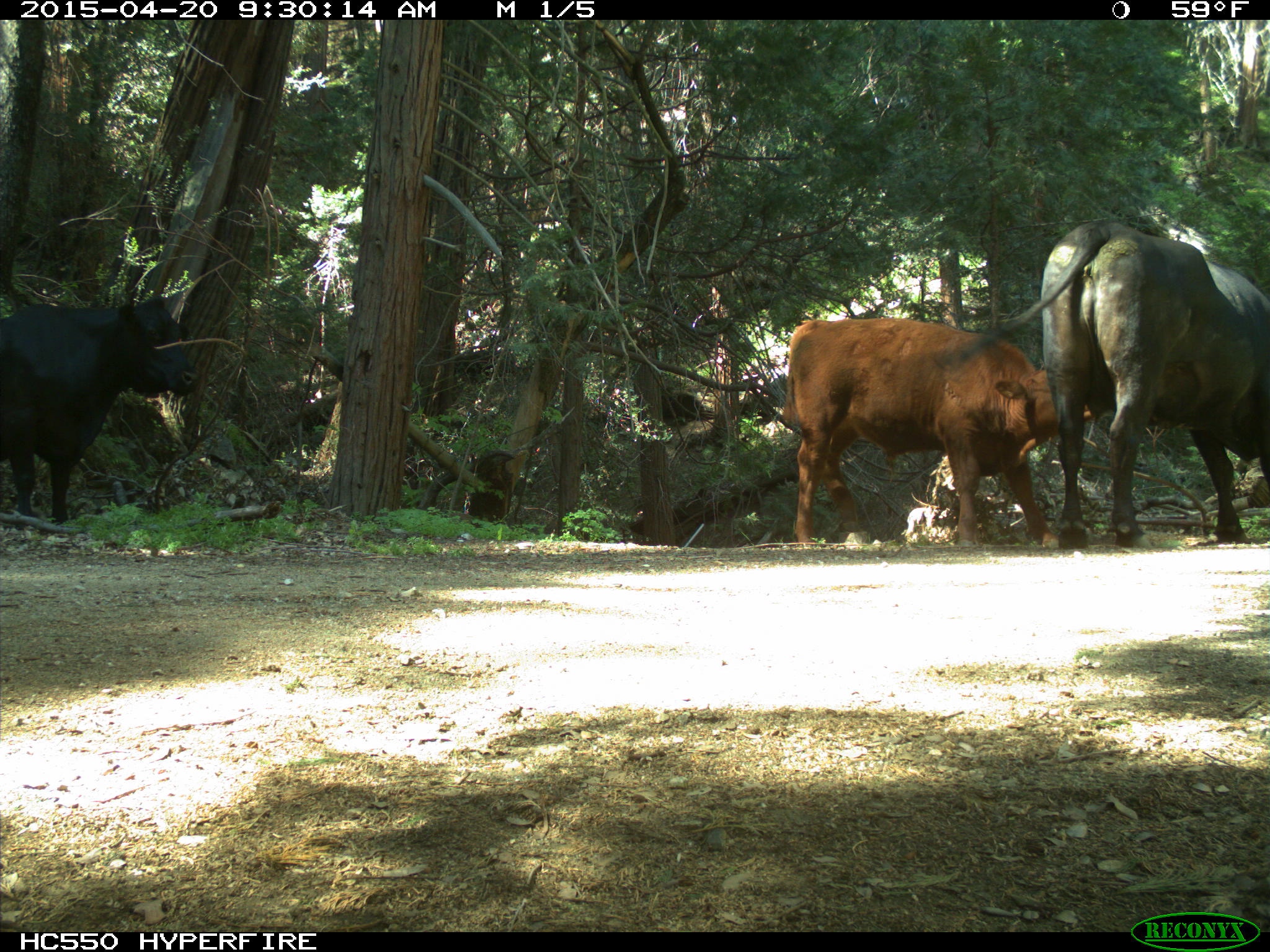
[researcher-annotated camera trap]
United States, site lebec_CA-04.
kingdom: Animalia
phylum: Chordata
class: Mammalia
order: Artiodactyla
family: Bovidae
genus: Bos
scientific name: Bos taurus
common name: domestic cow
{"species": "Bos taurus (domestic cow)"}